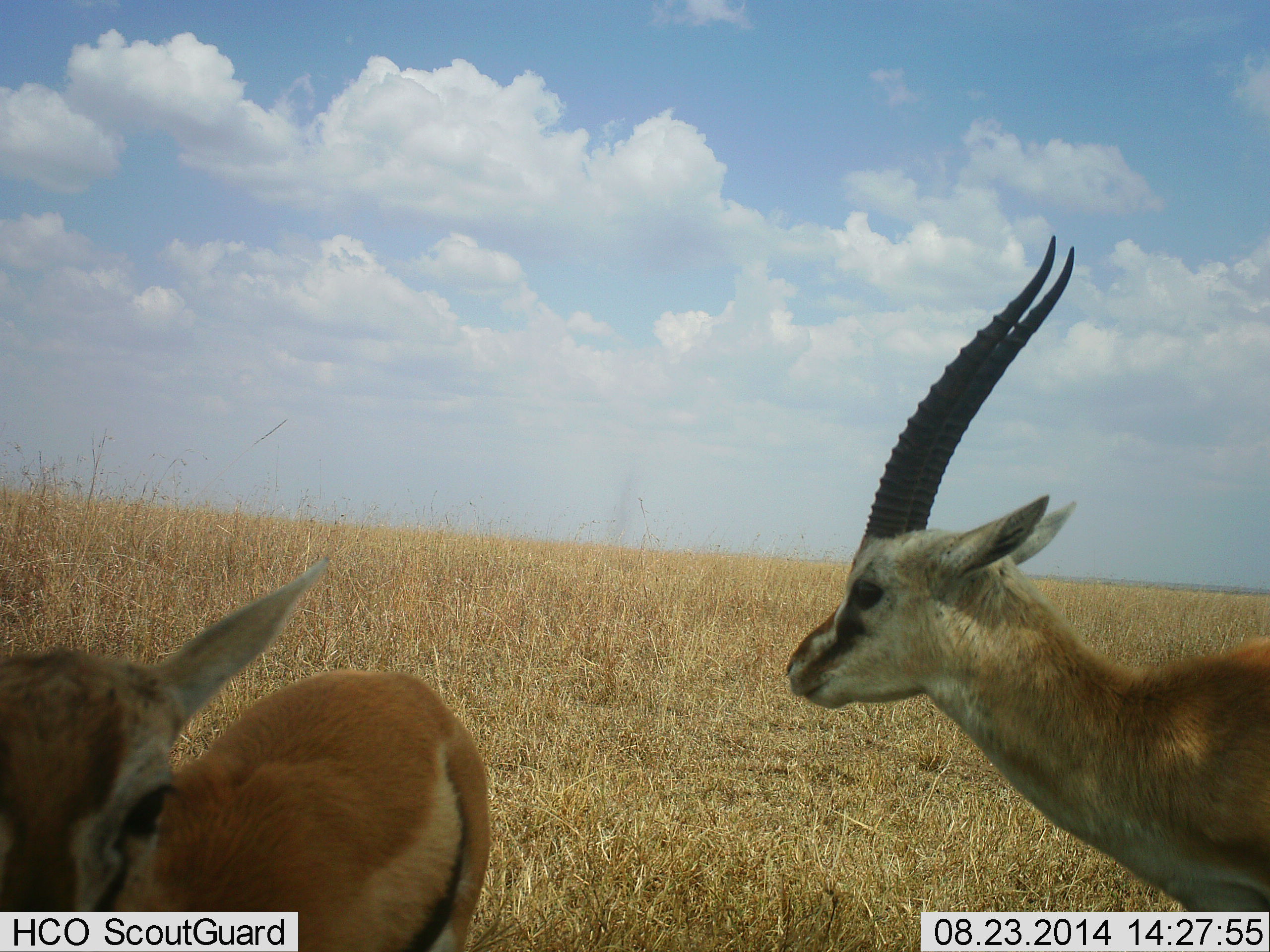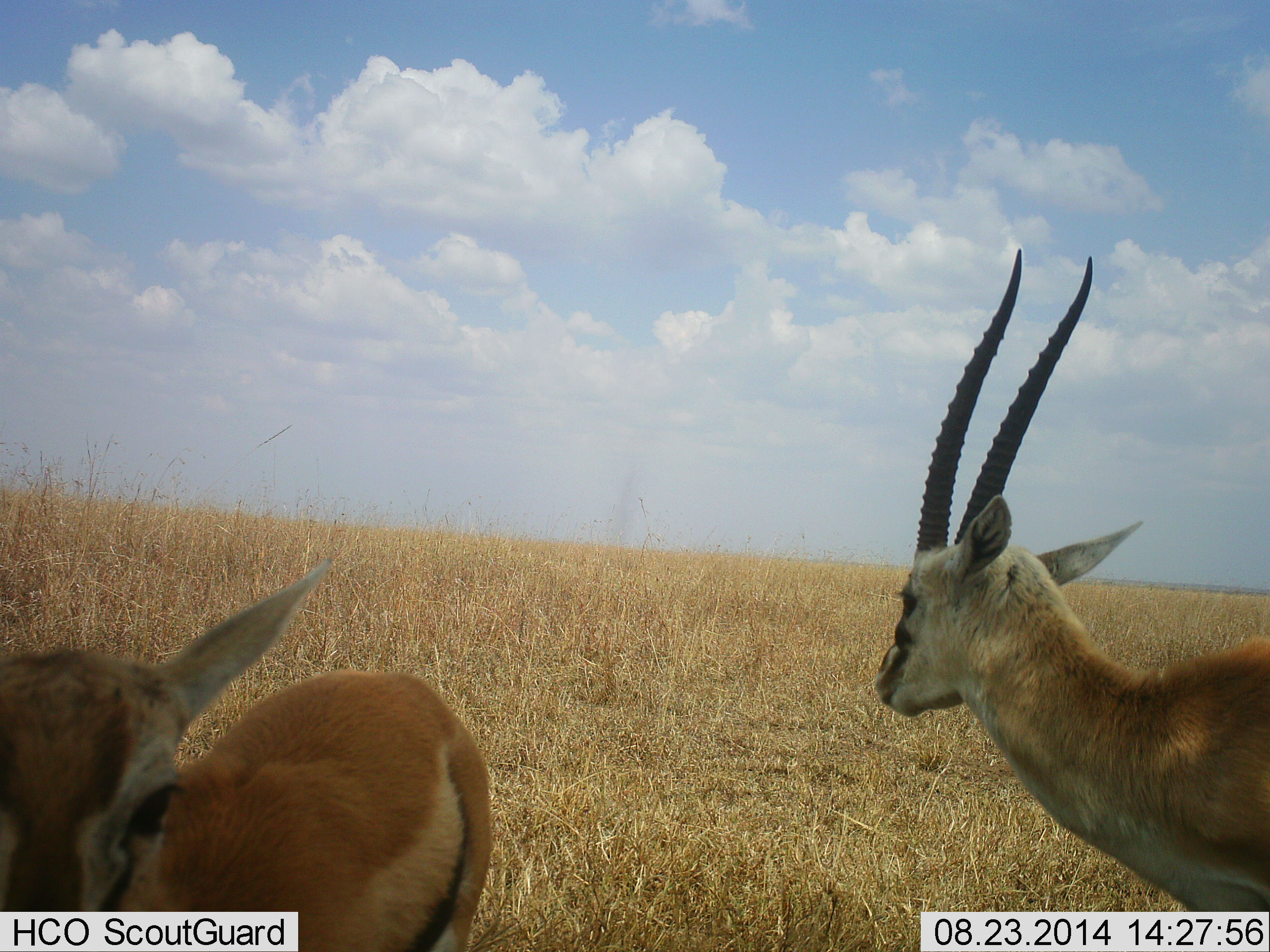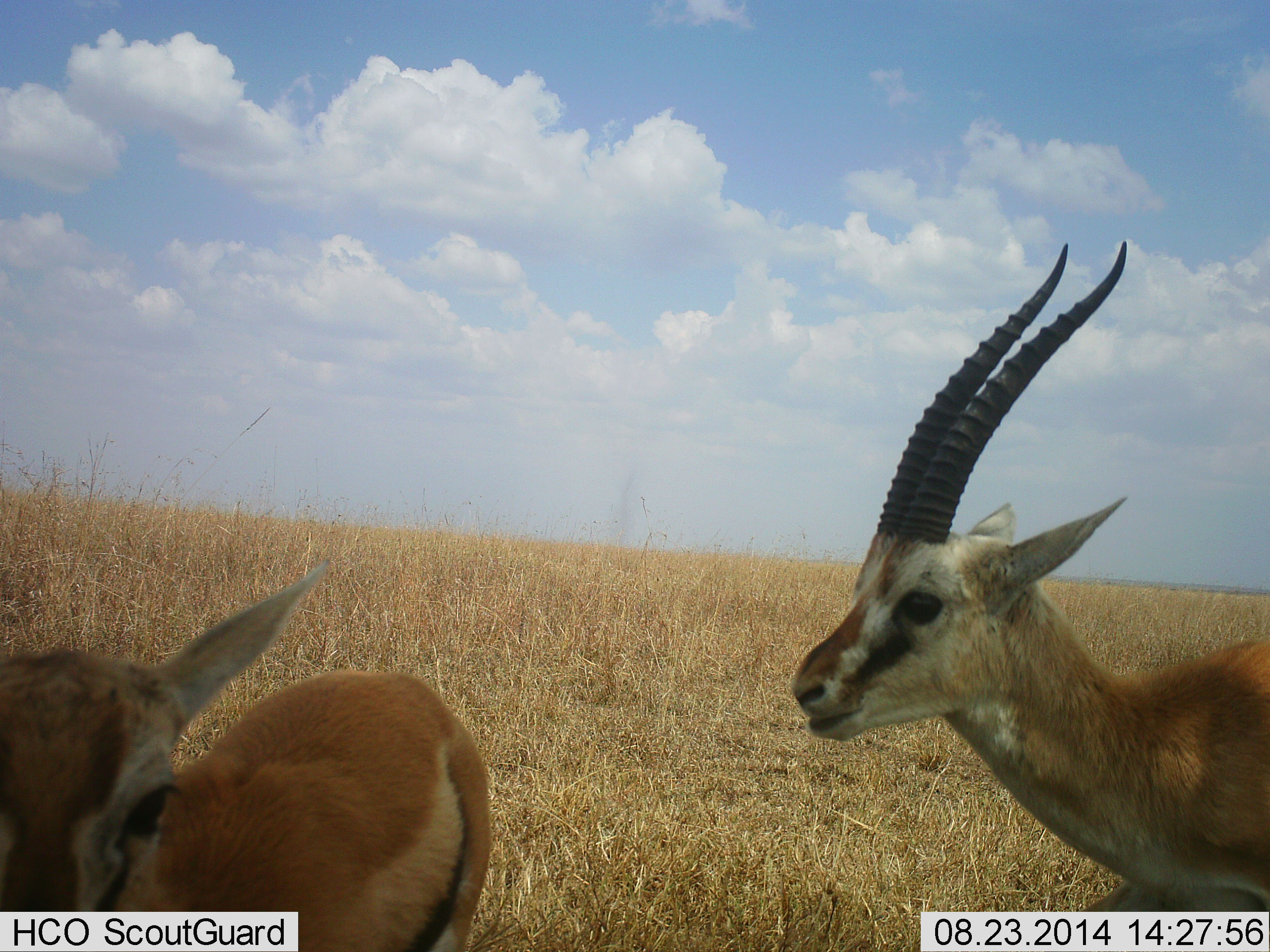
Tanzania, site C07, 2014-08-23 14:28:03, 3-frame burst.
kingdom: Animalia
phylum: Chordata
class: Mammalia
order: Artiodactyla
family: Bovidae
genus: Eudorcas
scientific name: Eudorcas thomsonii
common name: thomson's gazelle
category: gazellethomsons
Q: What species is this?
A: Gazellethomsons (thomson's gazelle) (Eudorcas thomsonii).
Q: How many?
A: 2.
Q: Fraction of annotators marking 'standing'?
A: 90%.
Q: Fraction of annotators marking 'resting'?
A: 0%.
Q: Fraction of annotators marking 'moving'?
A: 10%.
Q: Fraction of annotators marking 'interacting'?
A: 0%.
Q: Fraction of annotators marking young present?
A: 30%.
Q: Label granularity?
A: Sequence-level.